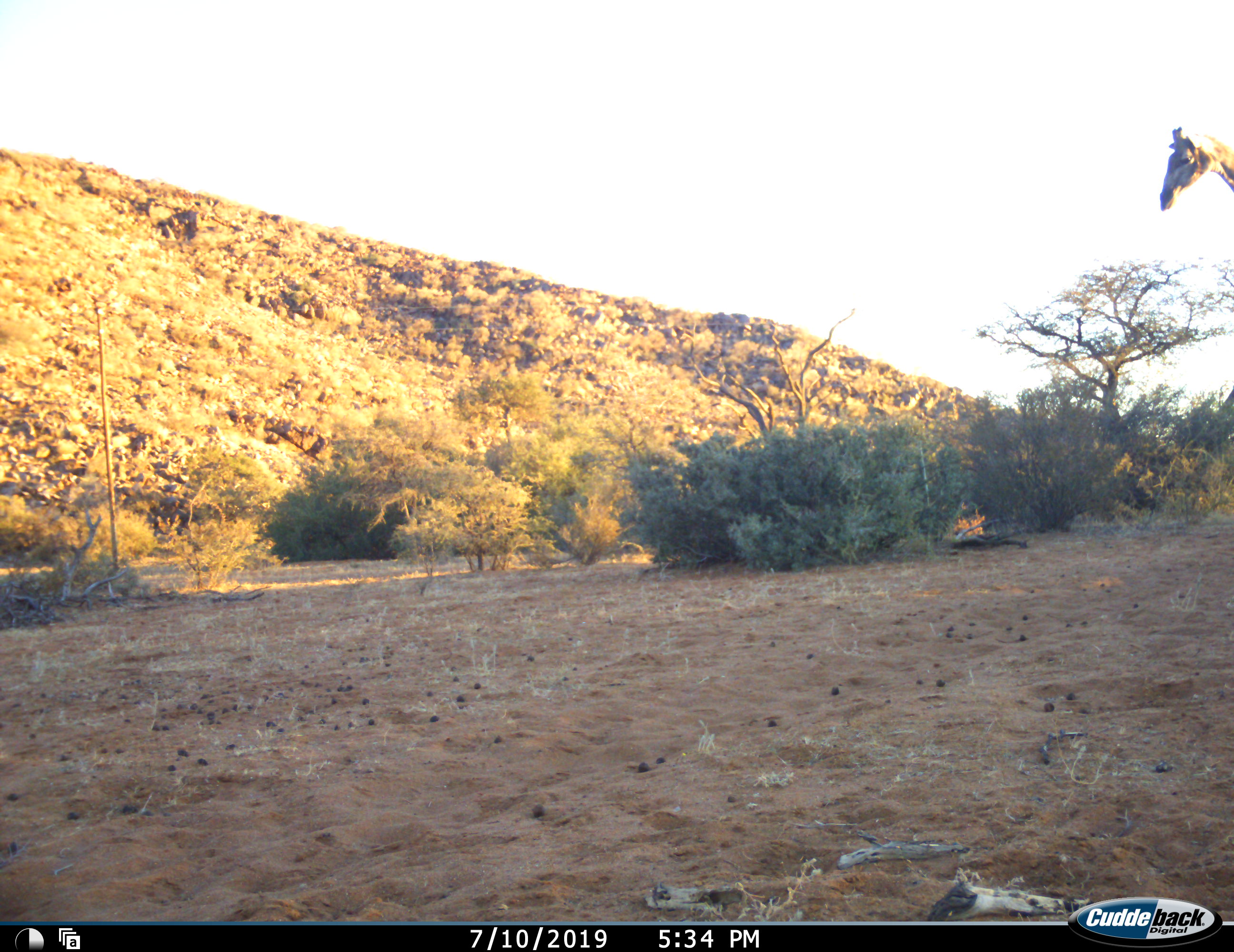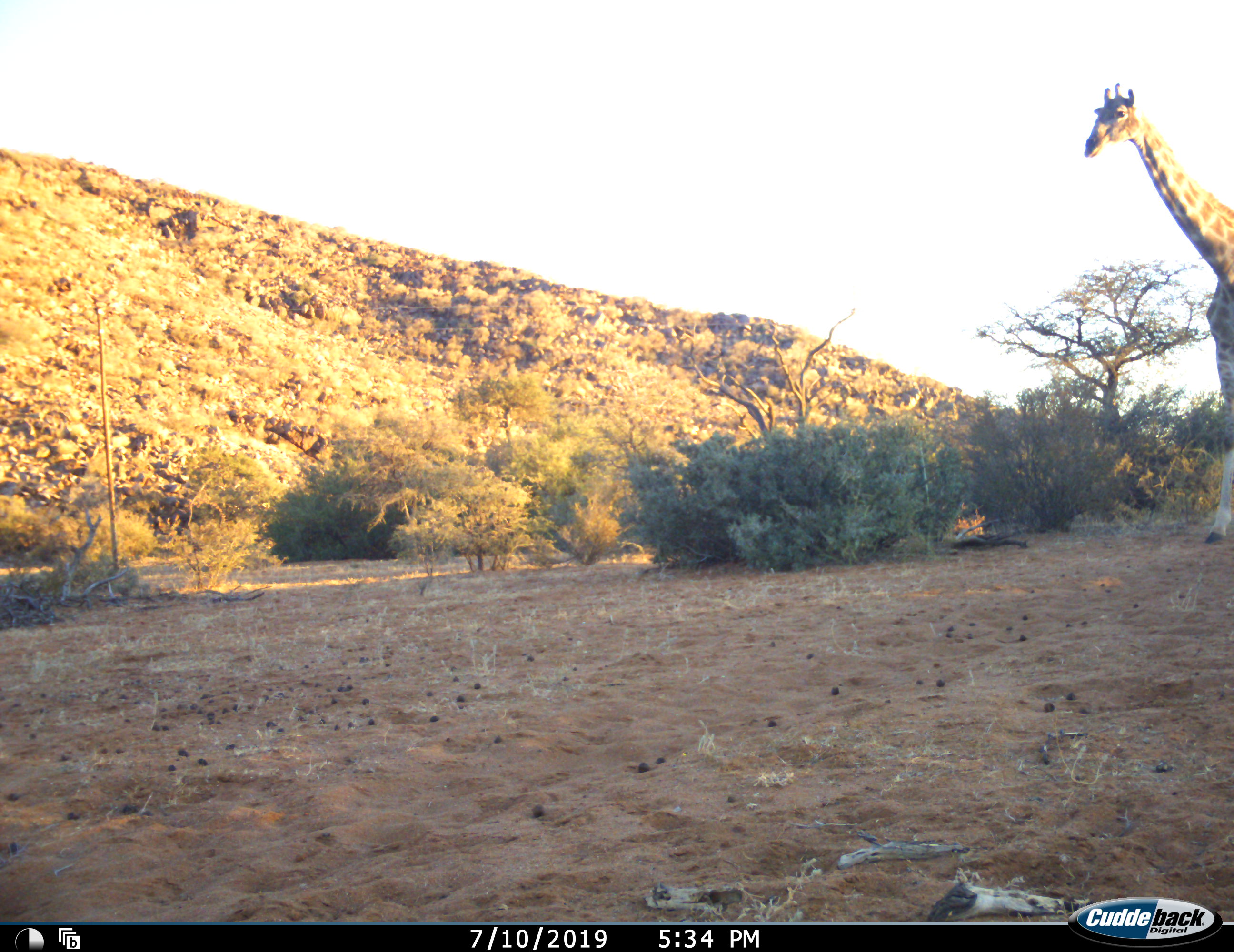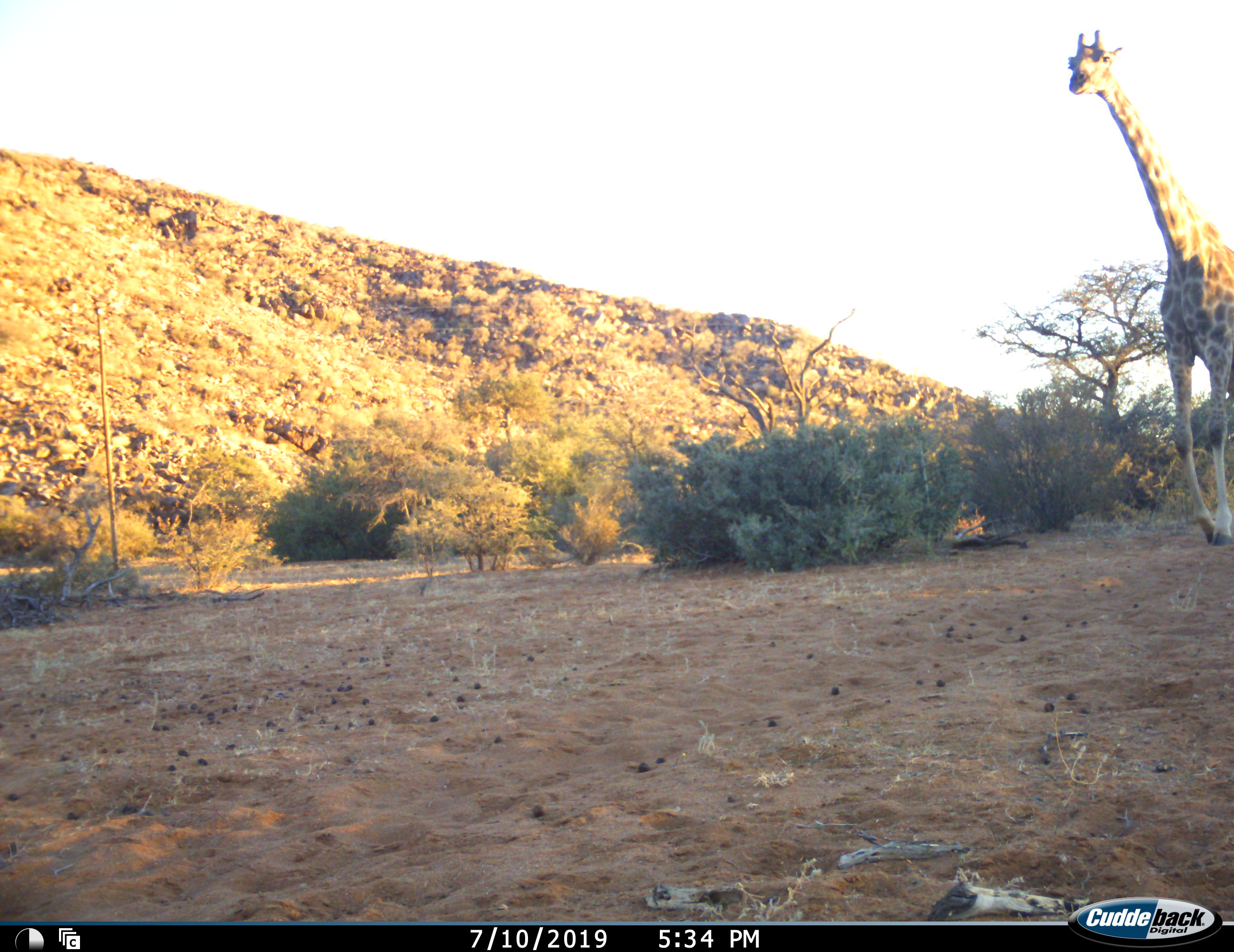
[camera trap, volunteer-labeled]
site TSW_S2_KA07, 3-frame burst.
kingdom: Animalia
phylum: Chordata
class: Mammalia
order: Artiodactyla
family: Giraffidae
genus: Giraffa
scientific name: Giraffa camelopardalis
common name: giraffe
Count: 1.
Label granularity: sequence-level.